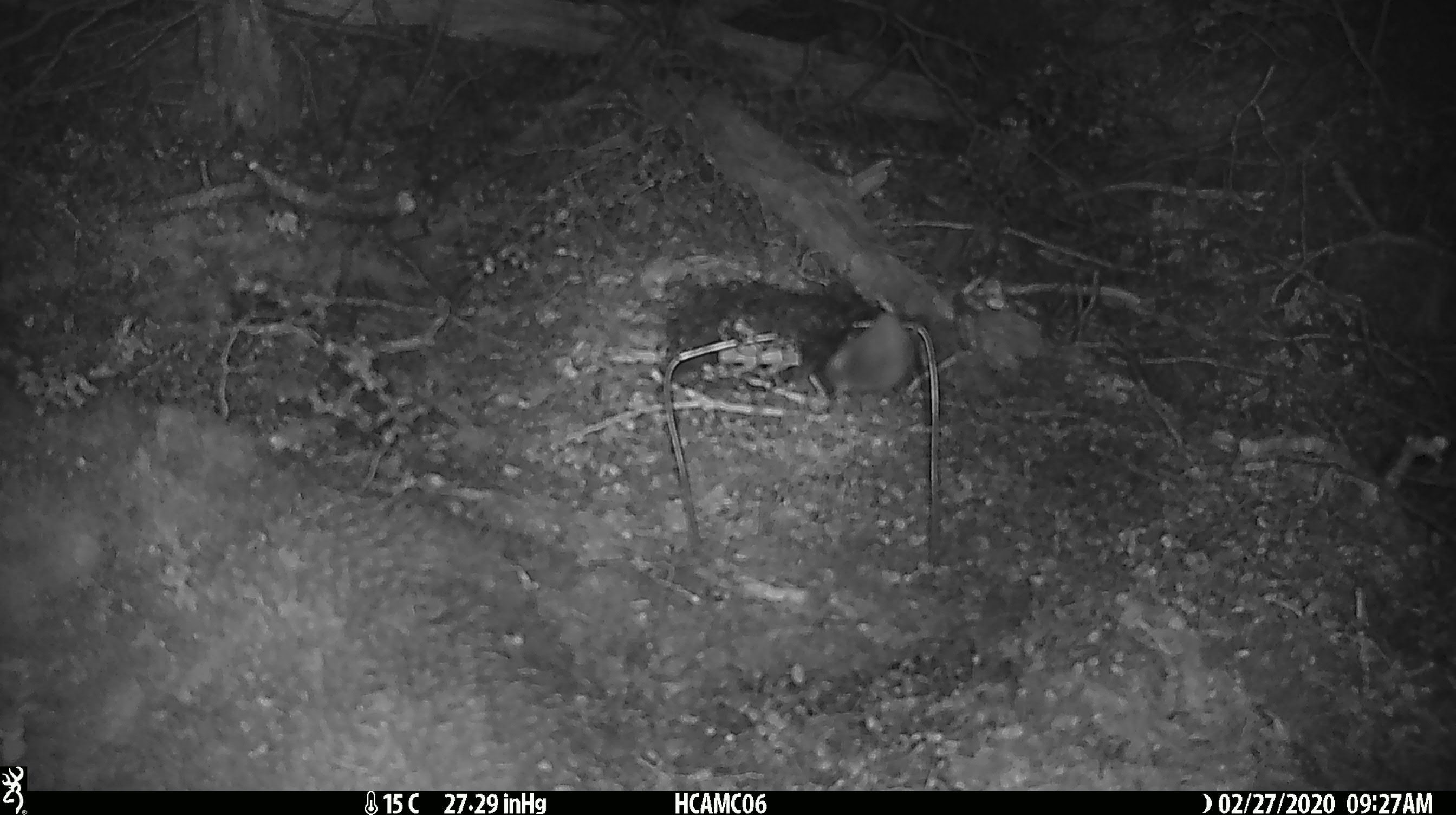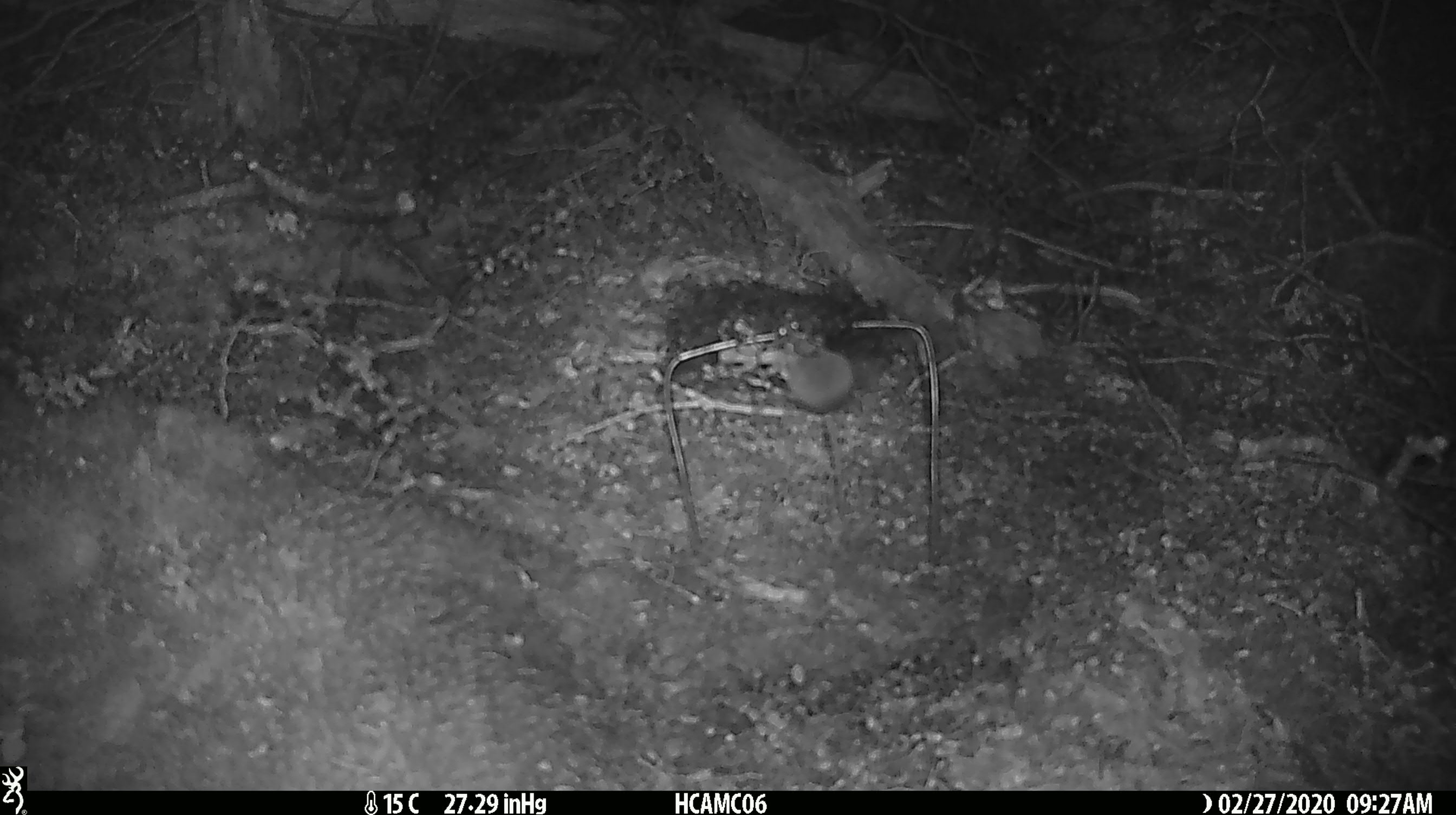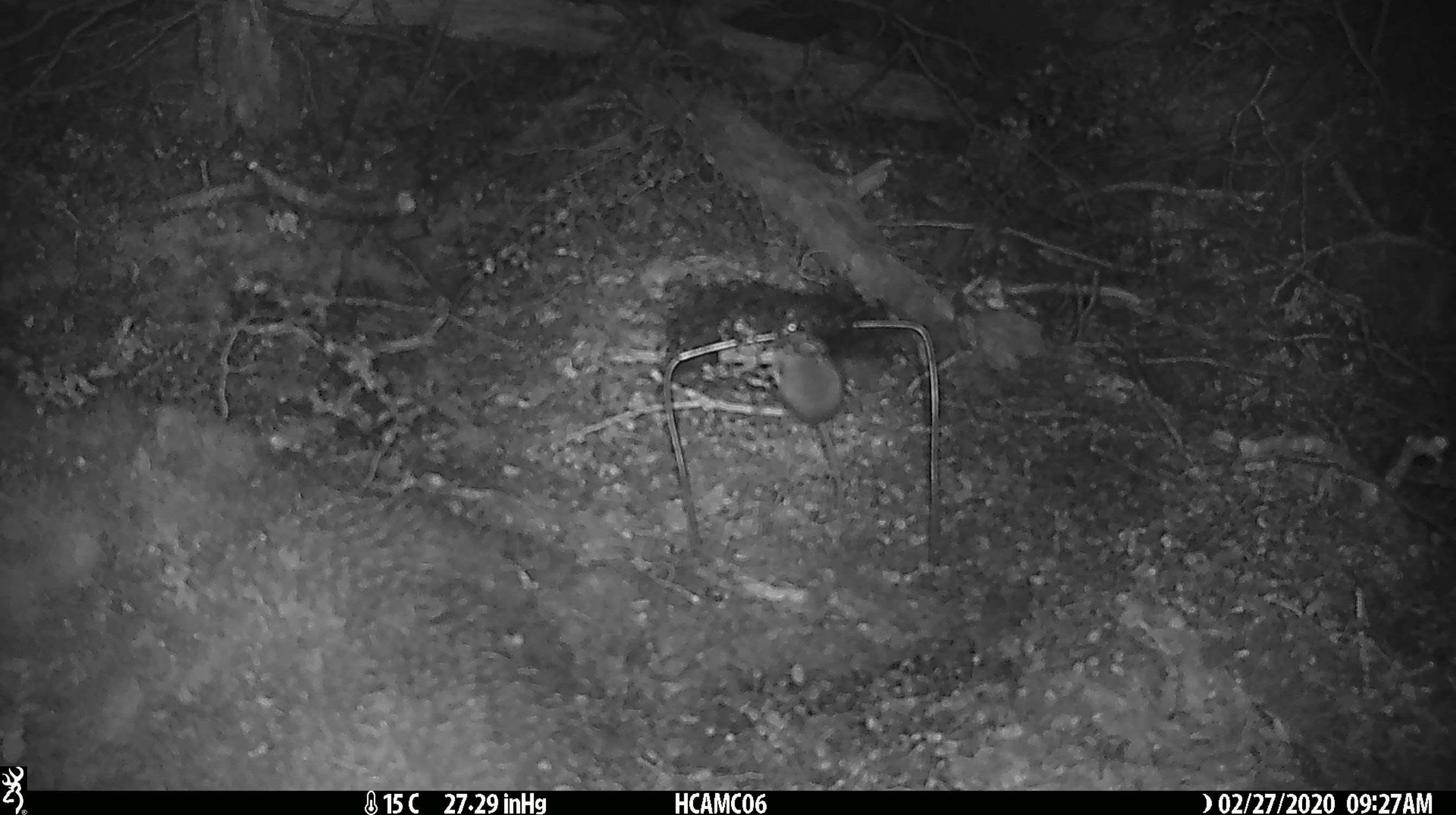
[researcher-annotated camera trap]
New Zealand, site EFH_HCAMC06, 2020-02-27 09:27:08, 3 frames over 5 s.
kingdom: Animalia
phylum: Chordata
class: Mammalia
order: Rodentia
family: Muridae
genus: Mus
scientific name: Mus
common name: mouse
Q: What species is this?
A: Mouse (Mus).